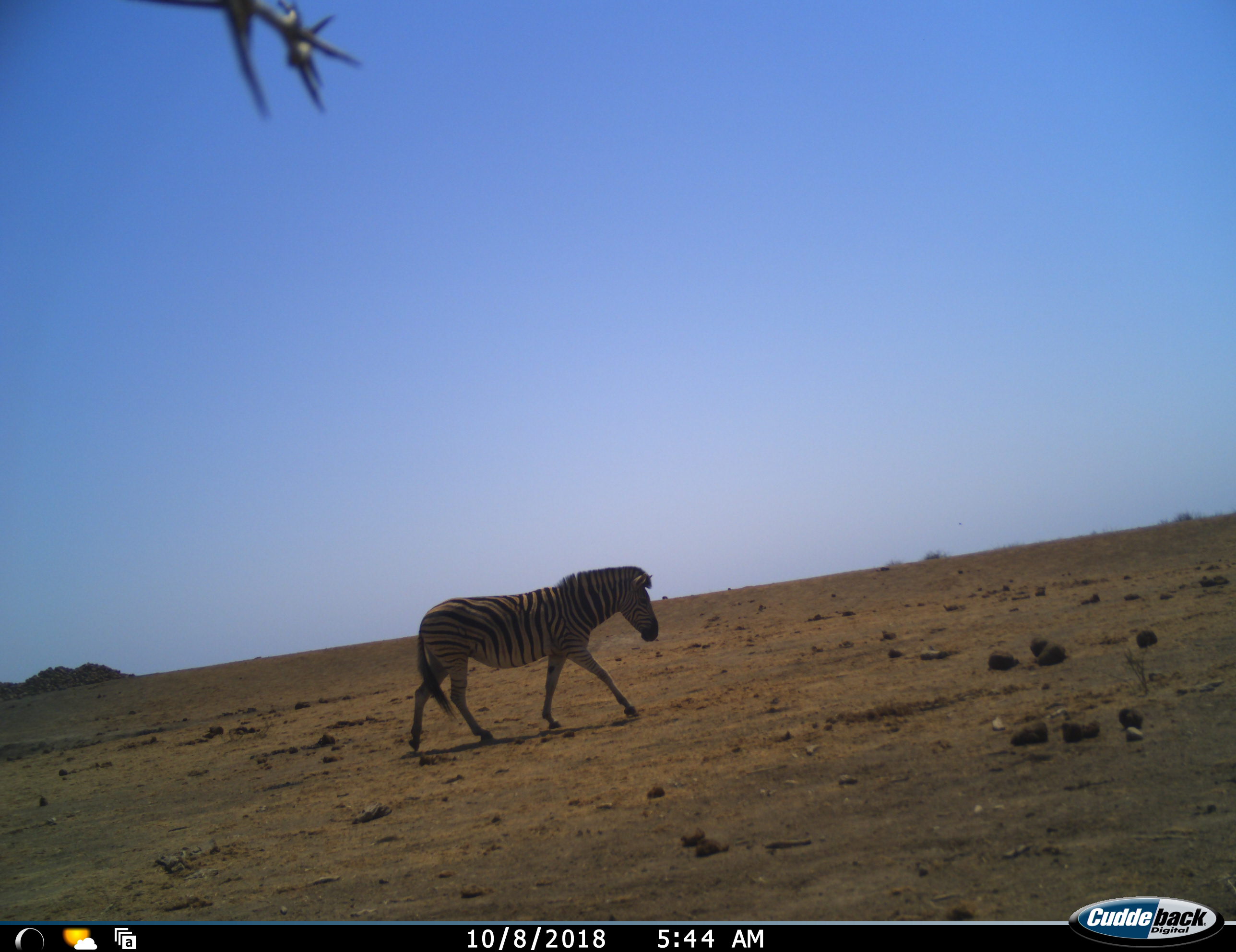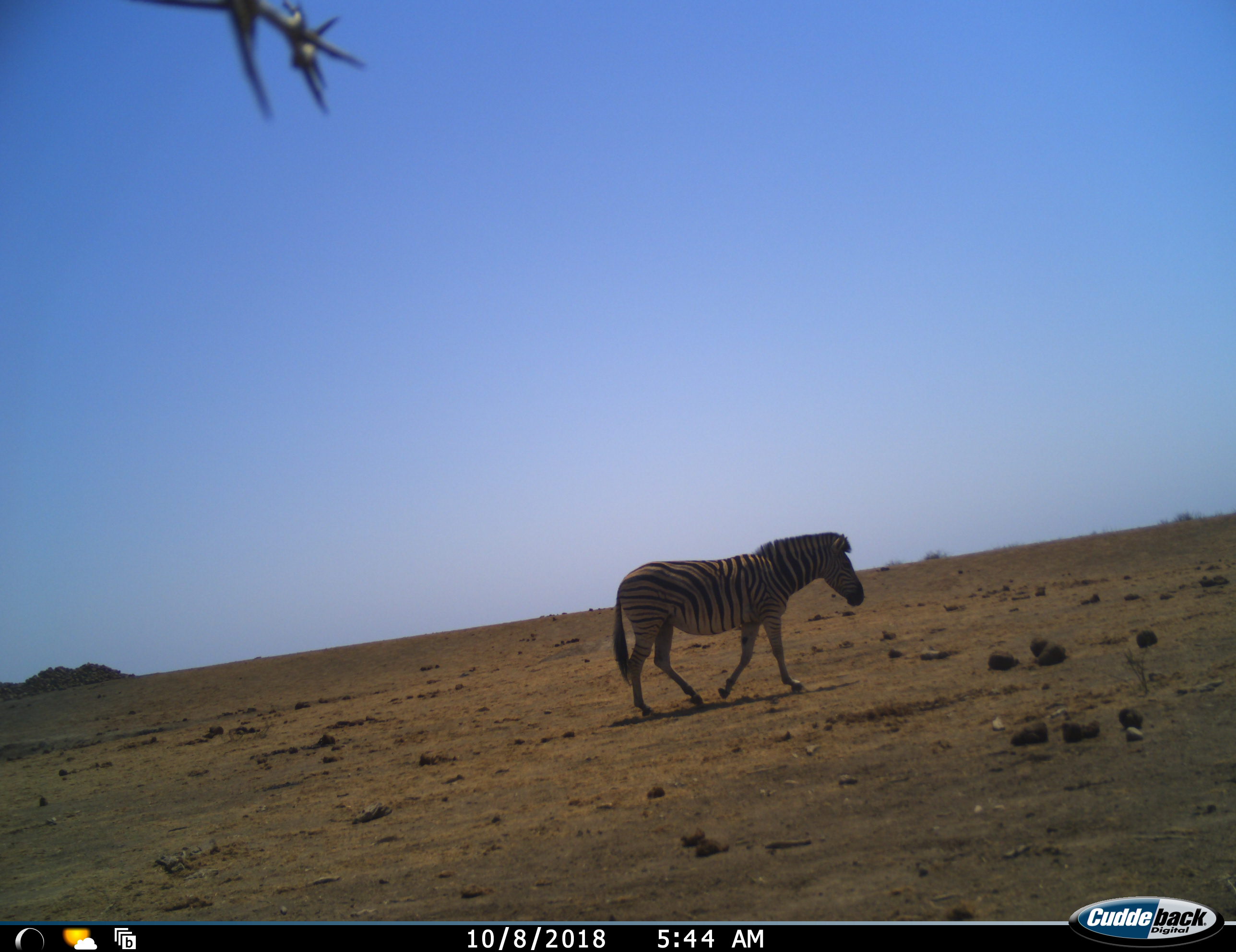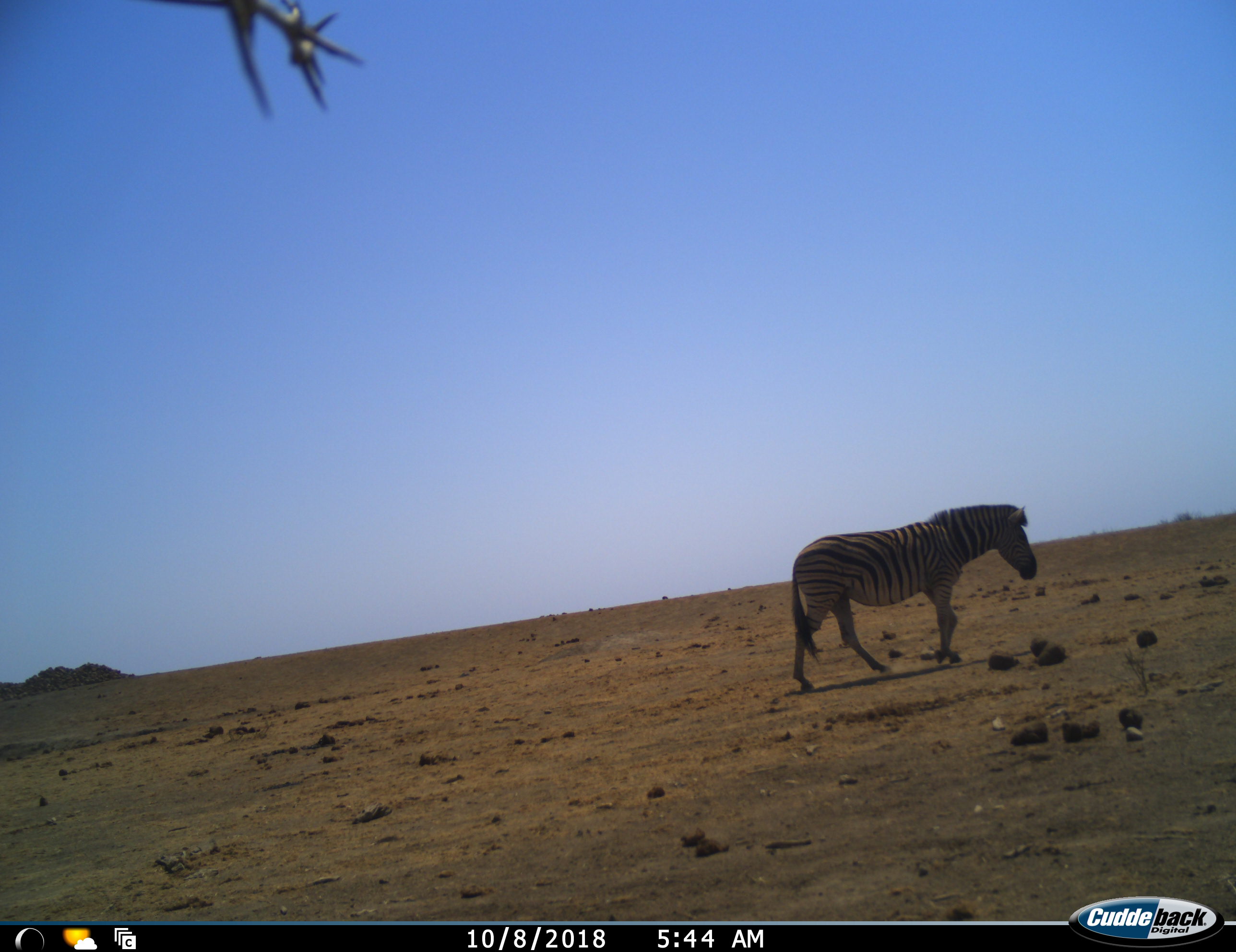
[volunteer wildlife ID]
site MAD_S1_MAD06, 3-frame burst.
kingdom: Animalia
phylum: Chordata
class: Mammalia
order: Perissodactyla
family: Equidae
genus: Equus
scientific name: Equus quagga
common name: plains zebra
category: zebraplains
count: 1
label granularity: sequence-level